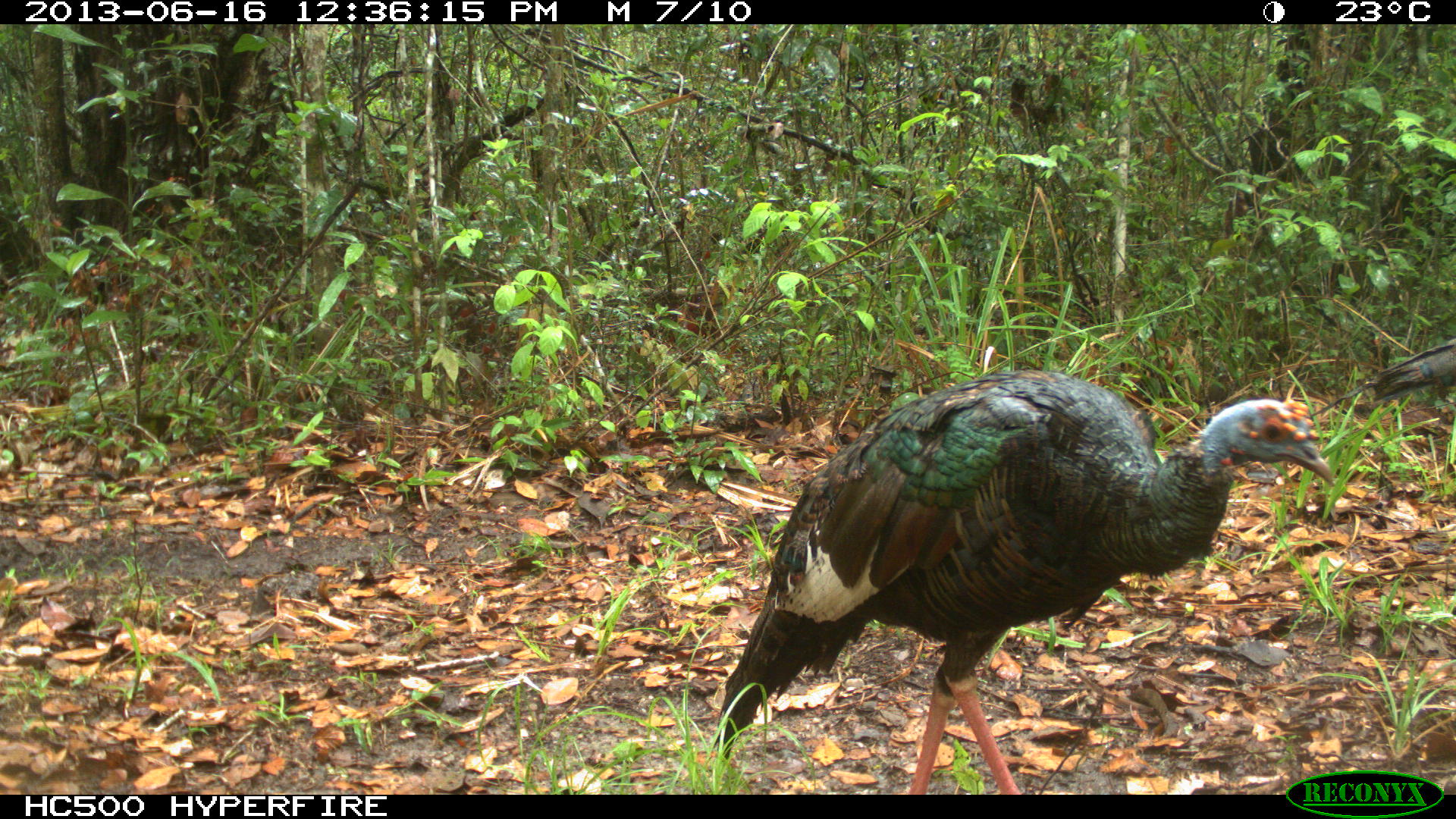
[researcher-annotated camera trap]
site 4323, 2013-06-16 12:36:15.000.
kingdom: Animalia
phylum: Chordata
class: Aves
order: Galliformes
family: Phasianidae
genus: Meleagris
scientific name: Meleagris ocellata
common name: ocellated turkey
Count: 2.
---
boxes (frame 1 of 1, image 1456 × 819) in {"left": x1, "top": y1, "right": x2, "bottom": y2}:
meleagris ocellata: {"left": 714, "top": 369, "right": 1337, "bottom": 794}; {"left": 1304, "top": 337, "right": 1456, "bottom": 417}